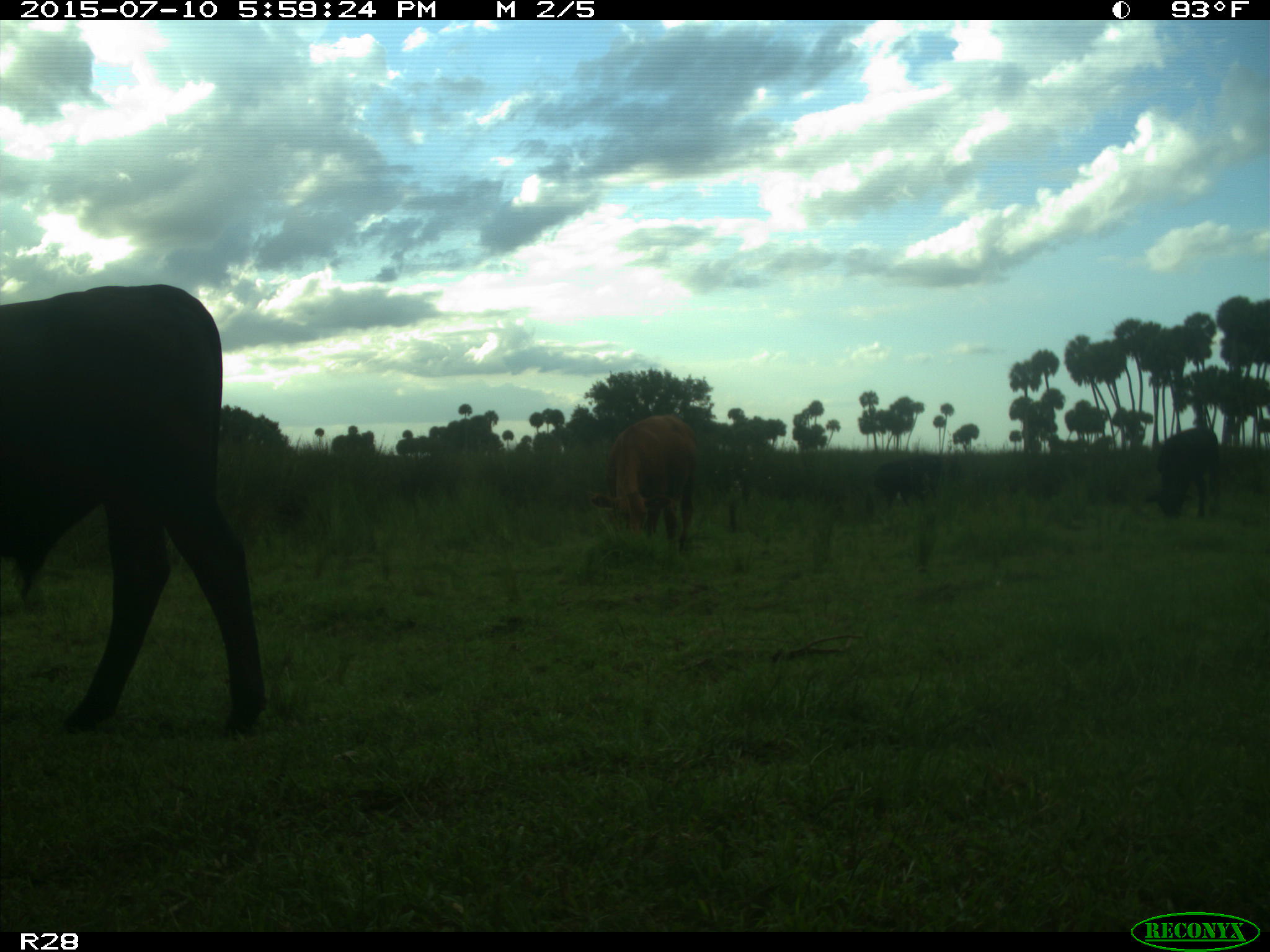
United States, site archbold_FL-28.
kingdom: Animalia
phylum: Chordata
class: Mammalia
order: Artiodactyla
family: Bovidae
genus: Bos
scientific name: Bos taurus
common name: domestic cow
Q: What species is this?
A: Bos taurus (domestic cow).